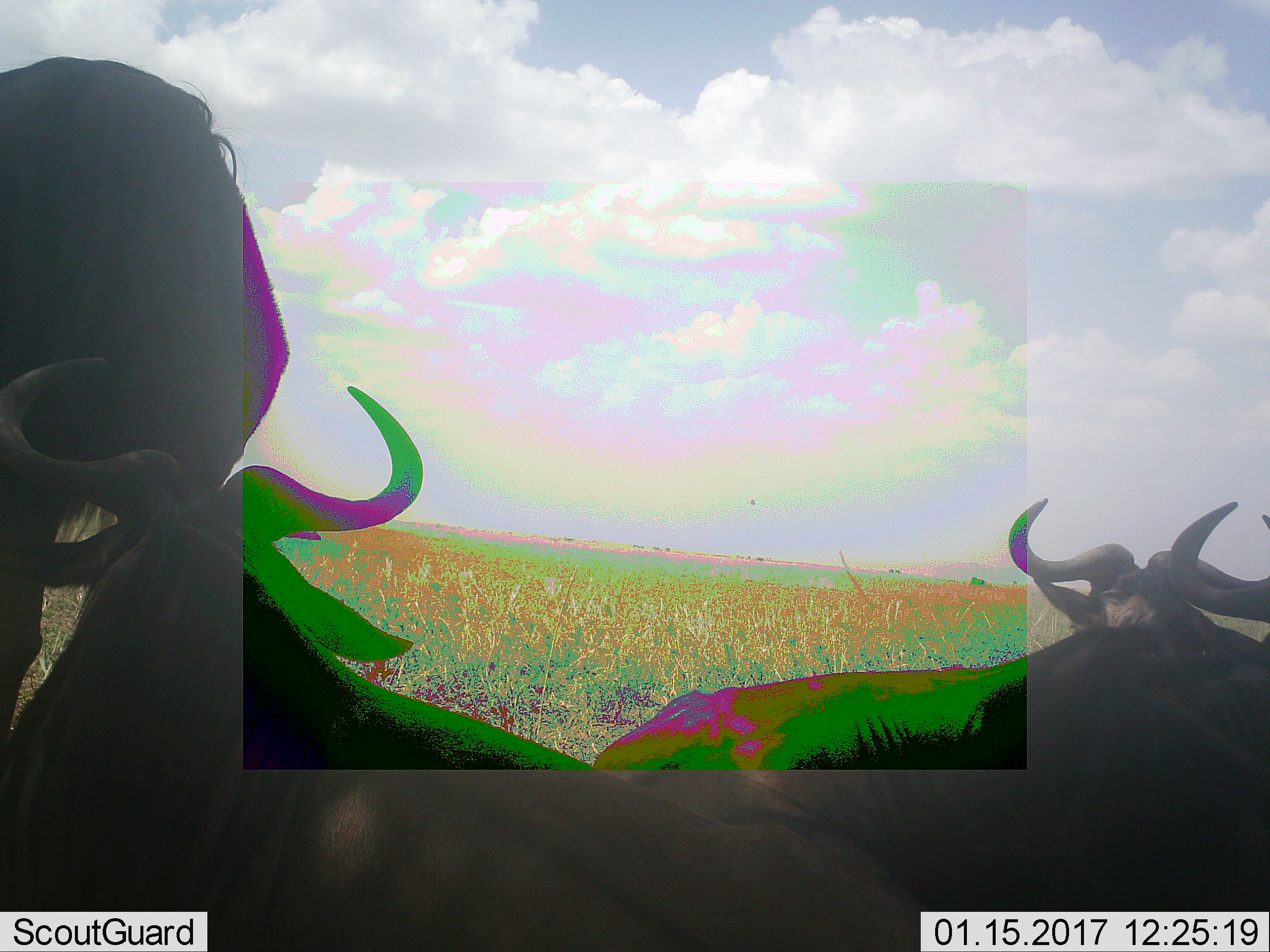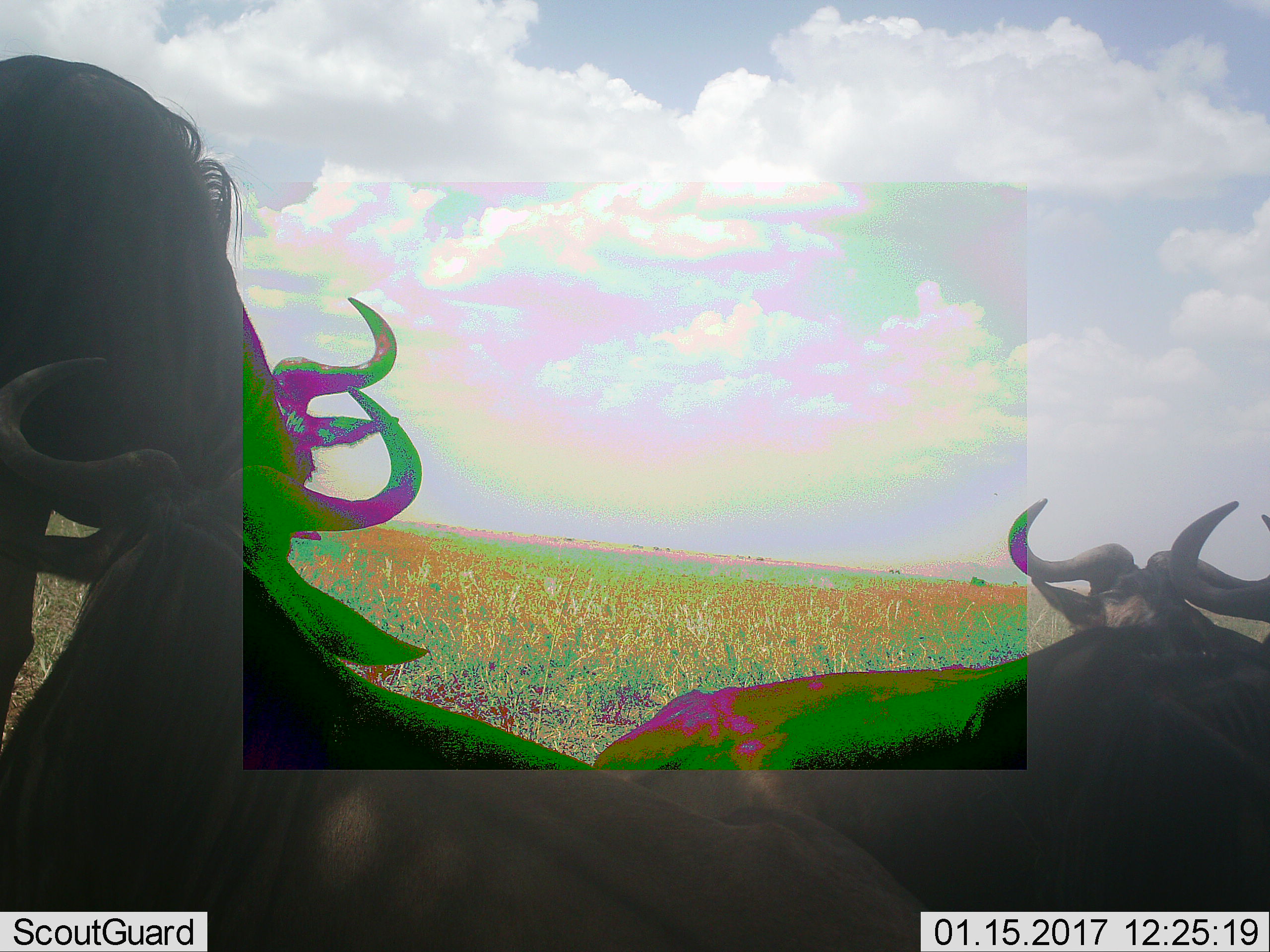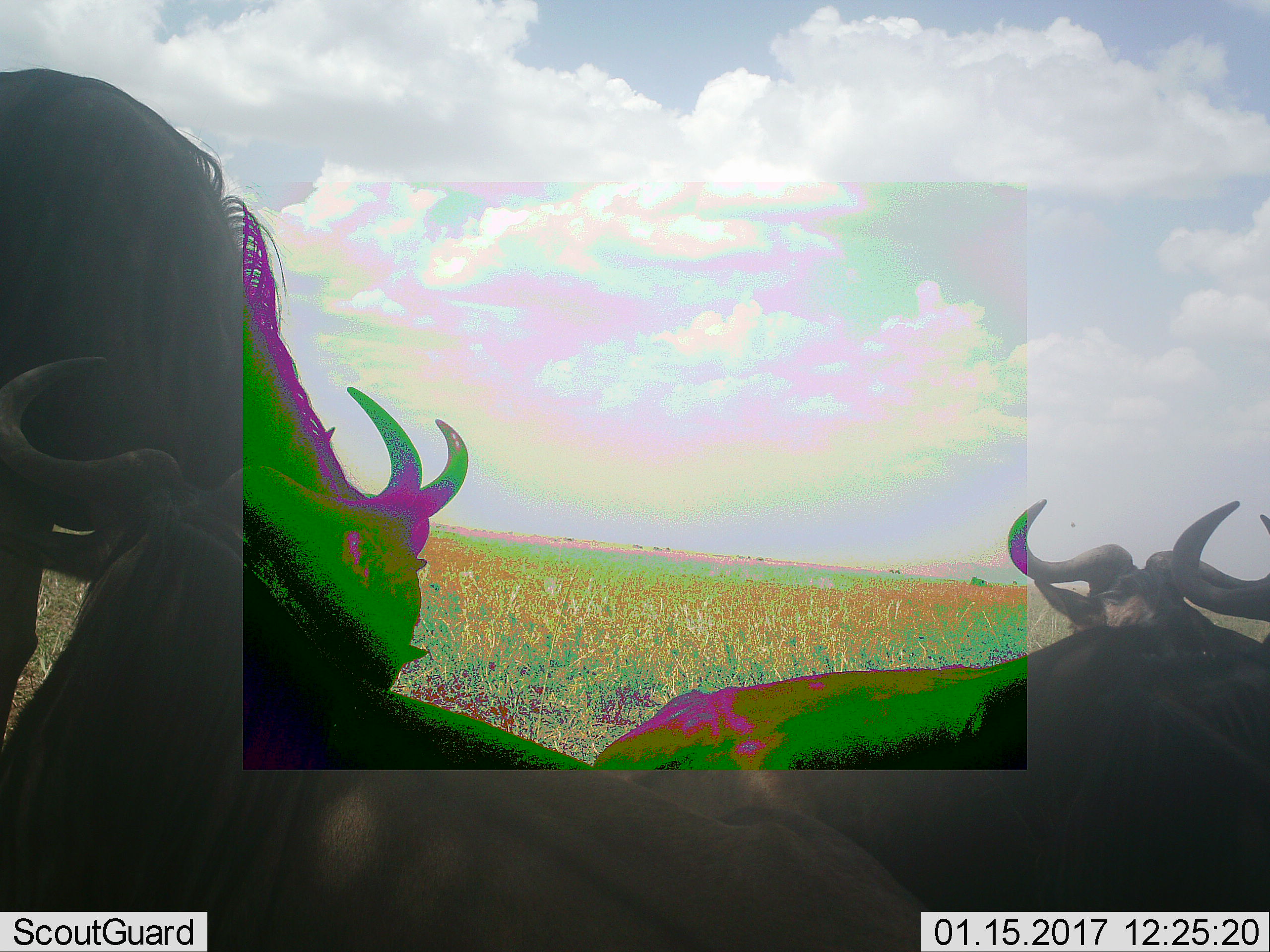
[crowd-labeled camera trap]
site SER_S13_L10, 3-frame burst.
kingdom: Animalia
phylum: Chordata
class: Mammalia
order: Artiodactyla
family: Bovidae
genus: Connochaetes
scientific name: Connochaetes taurinus taurinus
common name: blue wildebeest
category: wildebeestblue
Wildebeestblue (blue wildebeest) (Connochaetes taurinus taurinus), count 4. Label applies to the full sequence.